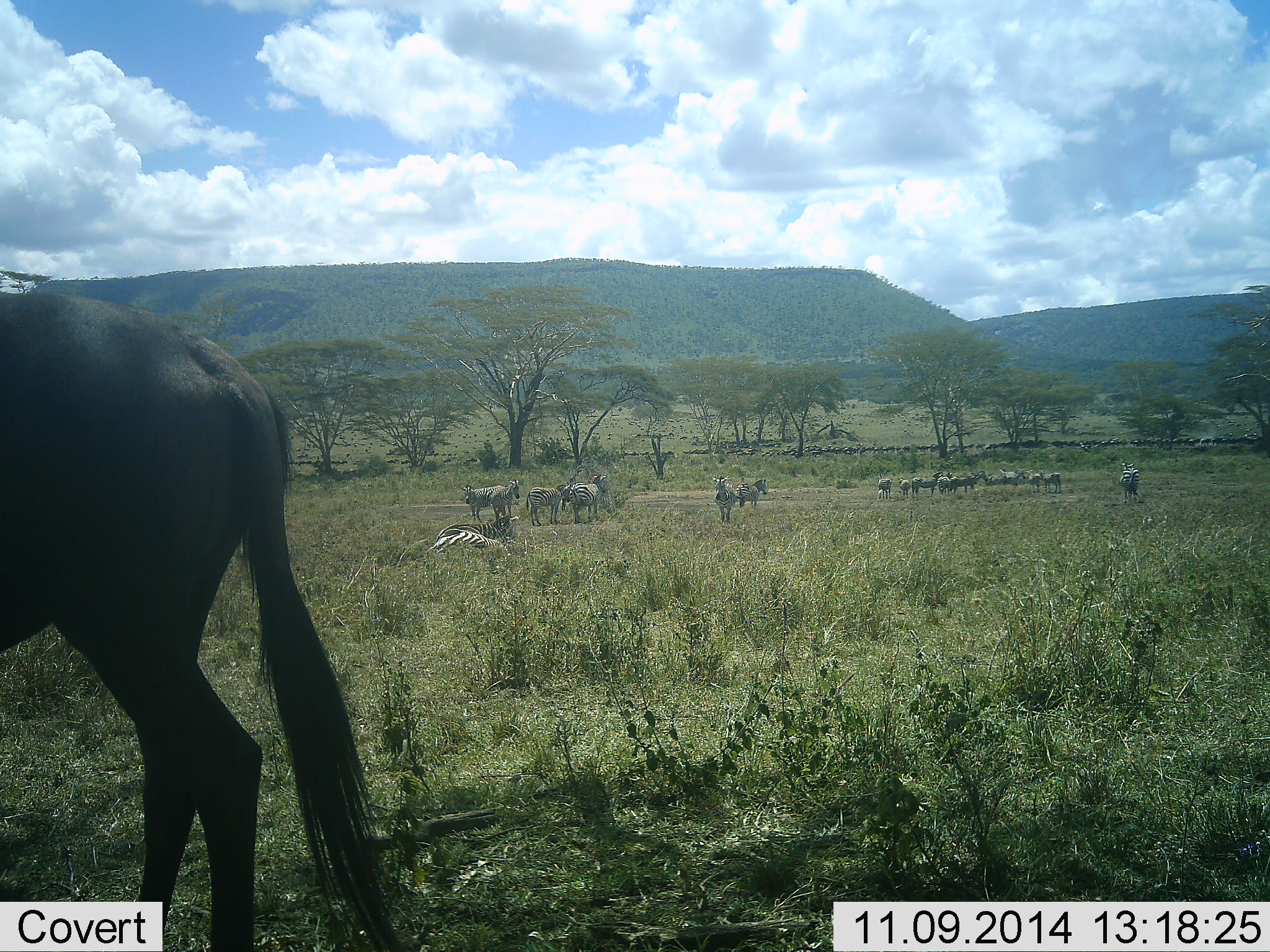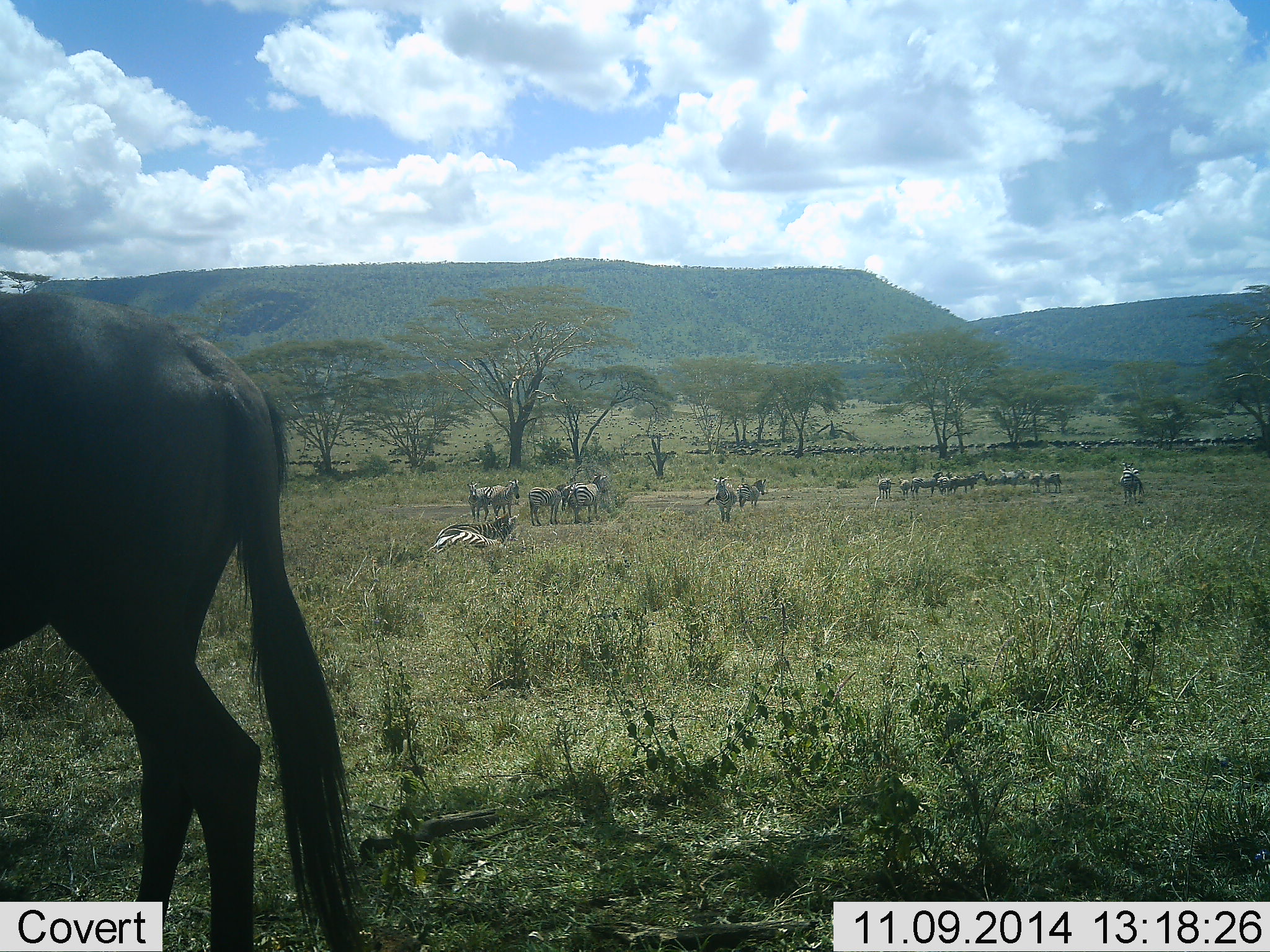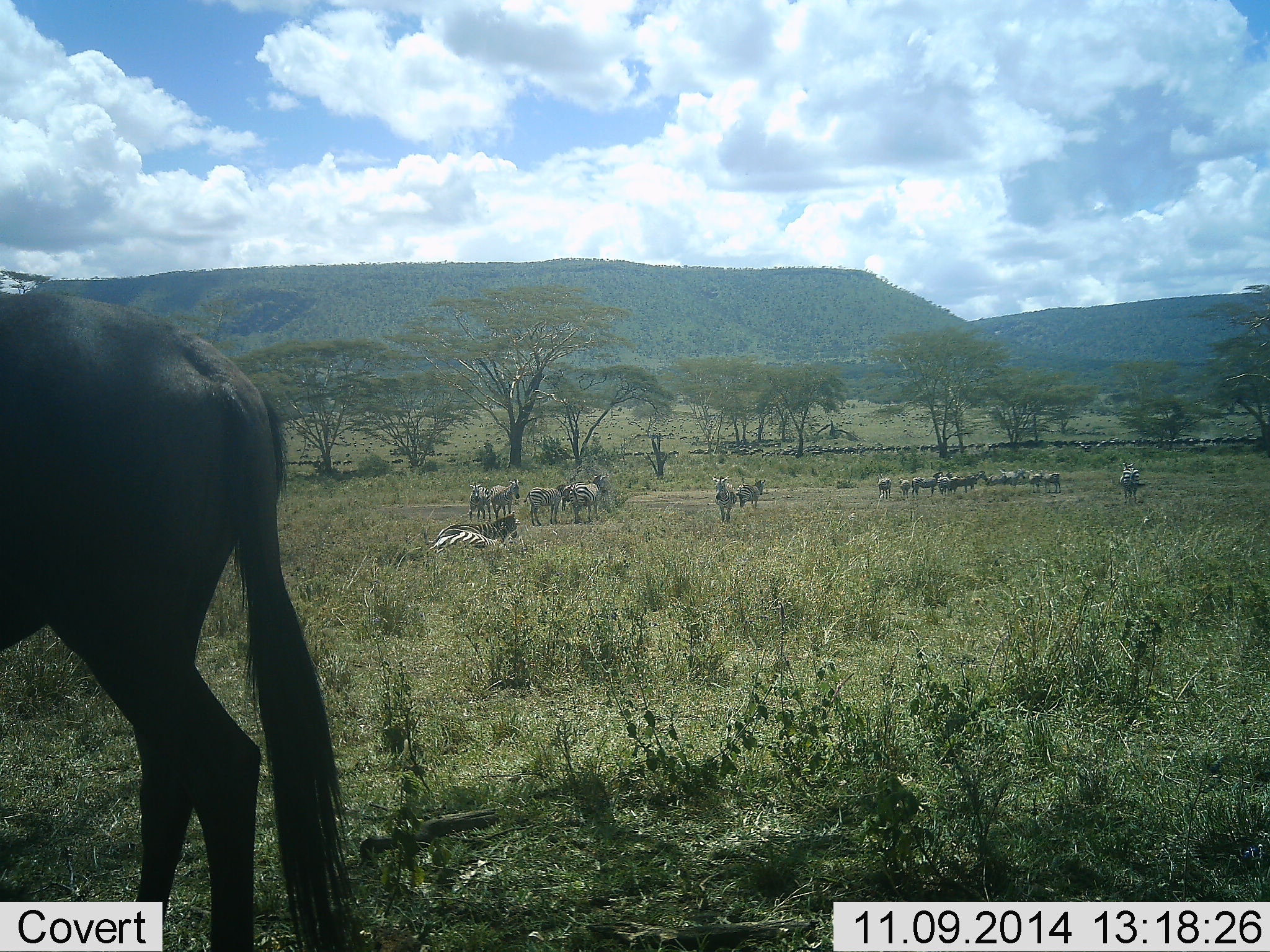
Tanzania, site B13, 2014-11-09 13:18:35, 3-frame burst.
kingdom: Animalia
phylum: Chordata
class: Mammalia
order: Artiodactyla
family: Bovidae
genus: Connochaetes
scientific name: Connochaetes taurinus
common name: blue wildebeest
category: wildebeest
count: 1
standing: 82%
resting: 0%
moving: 36%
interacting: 0%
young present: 0%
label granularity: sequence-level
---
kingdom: Animalia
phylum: Chordata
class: Mammalia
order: Perissodactyla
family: Equidae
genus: Equus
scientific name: Equus quagga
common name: plains zebra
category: zebra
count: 11-50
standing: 100%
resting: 36%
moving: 0%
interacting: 0%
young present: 0%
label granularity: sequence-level